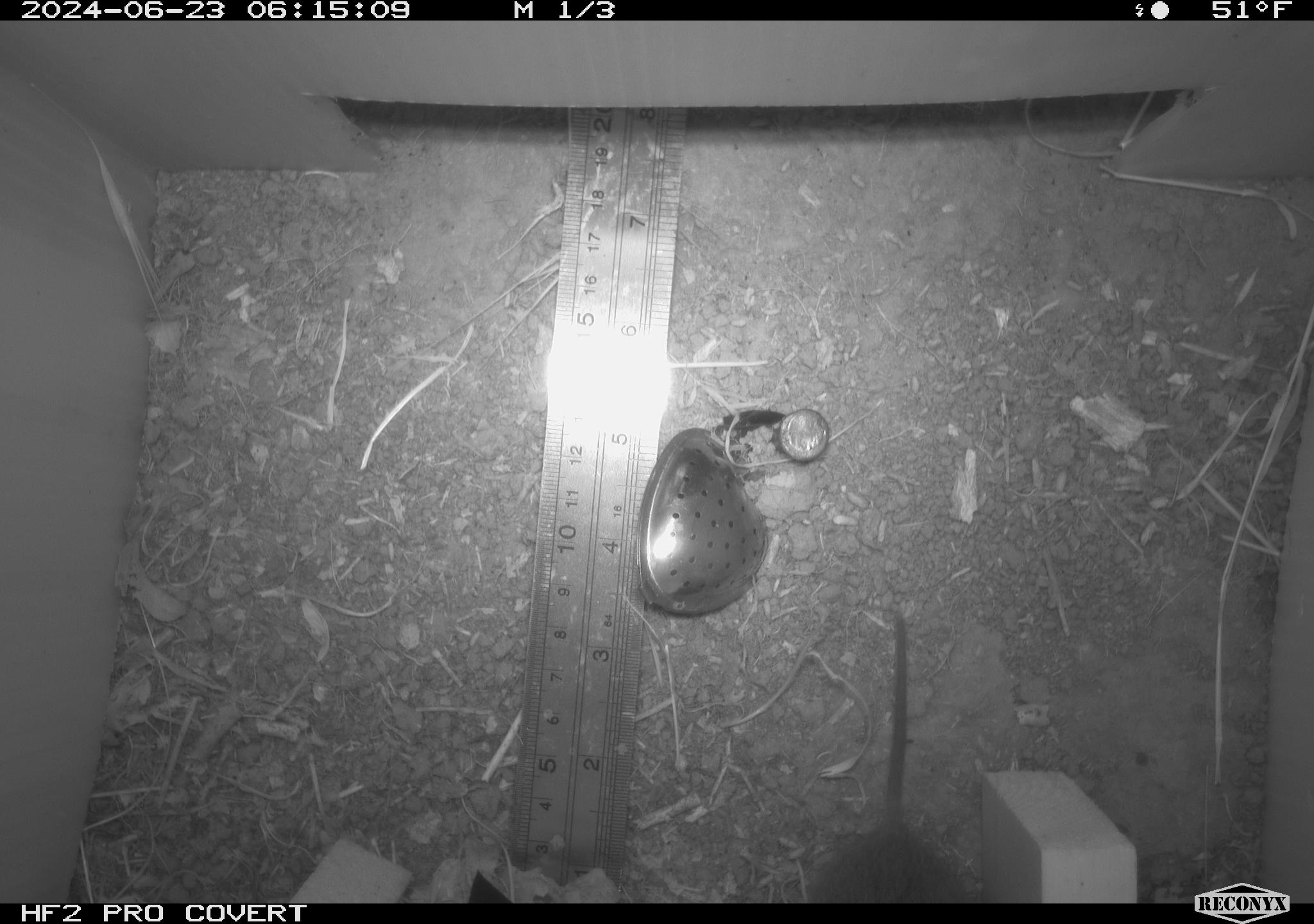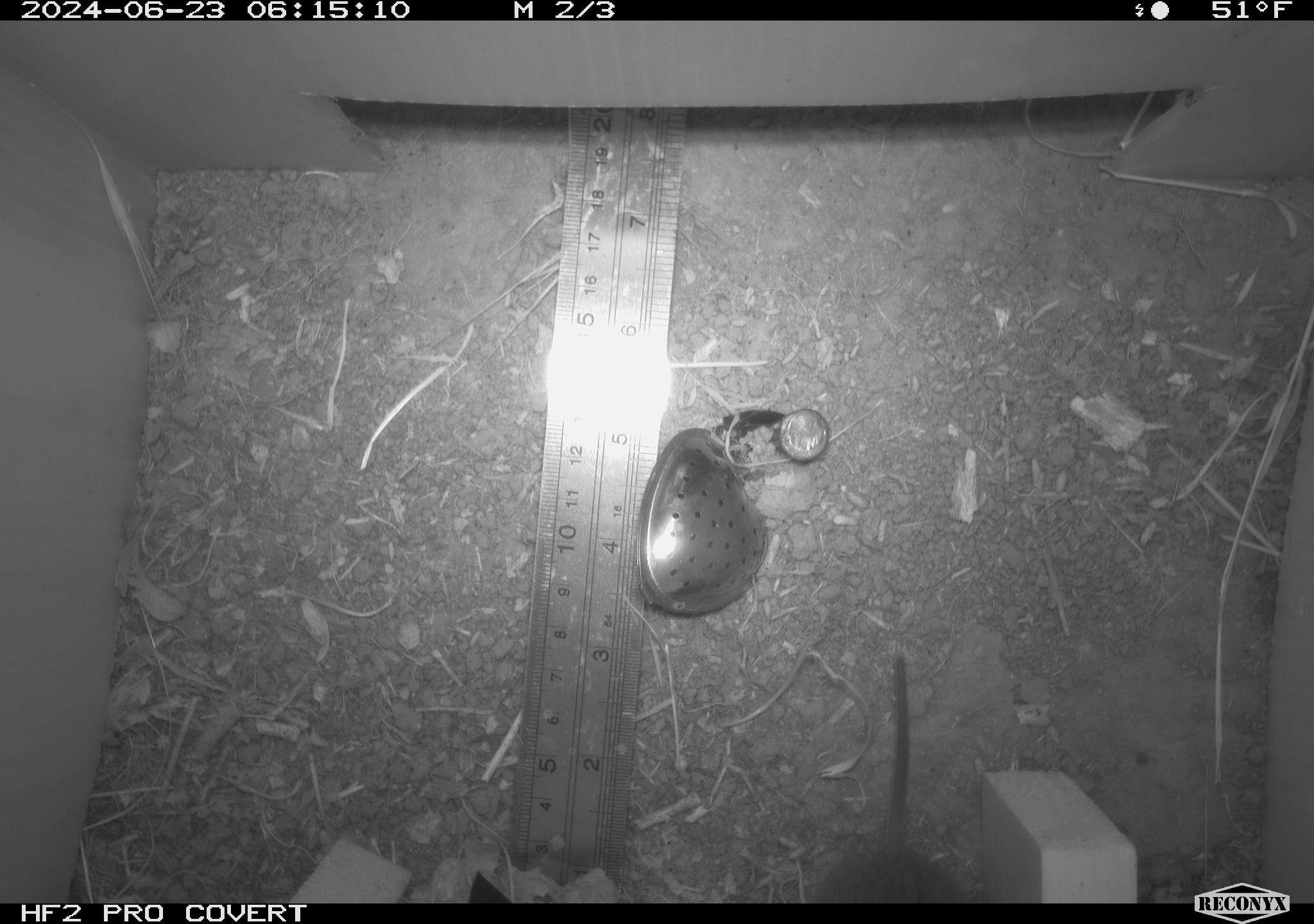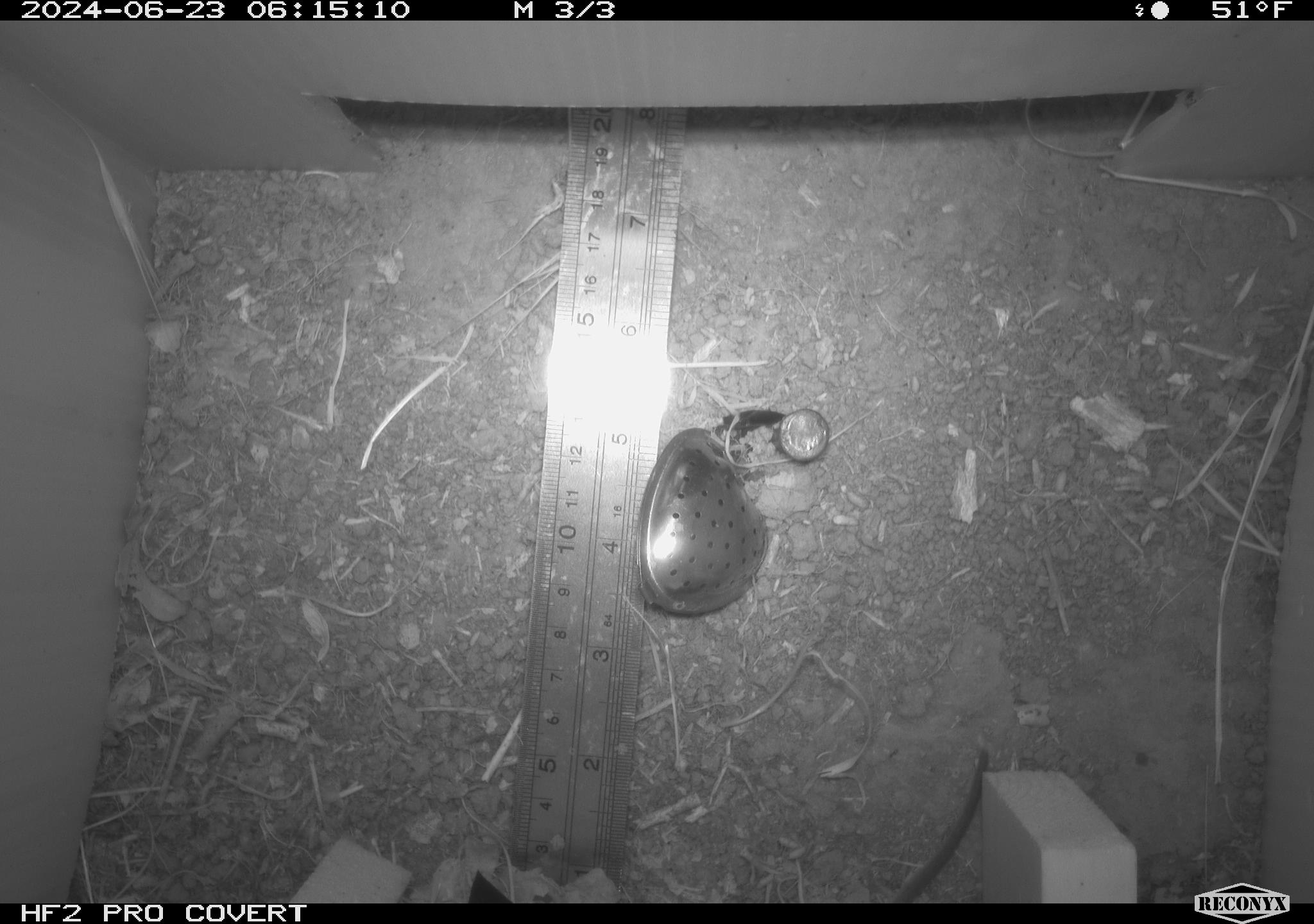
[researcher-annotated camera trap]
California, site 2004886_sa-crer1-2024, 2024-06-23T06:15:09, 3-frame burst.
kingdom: Animalia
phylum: Chordata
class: Mammalia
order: Rodentia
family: Cricetidae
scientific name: Arvicolinae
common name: voles, lemmings, and muskrats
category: arvicolinae subfamily